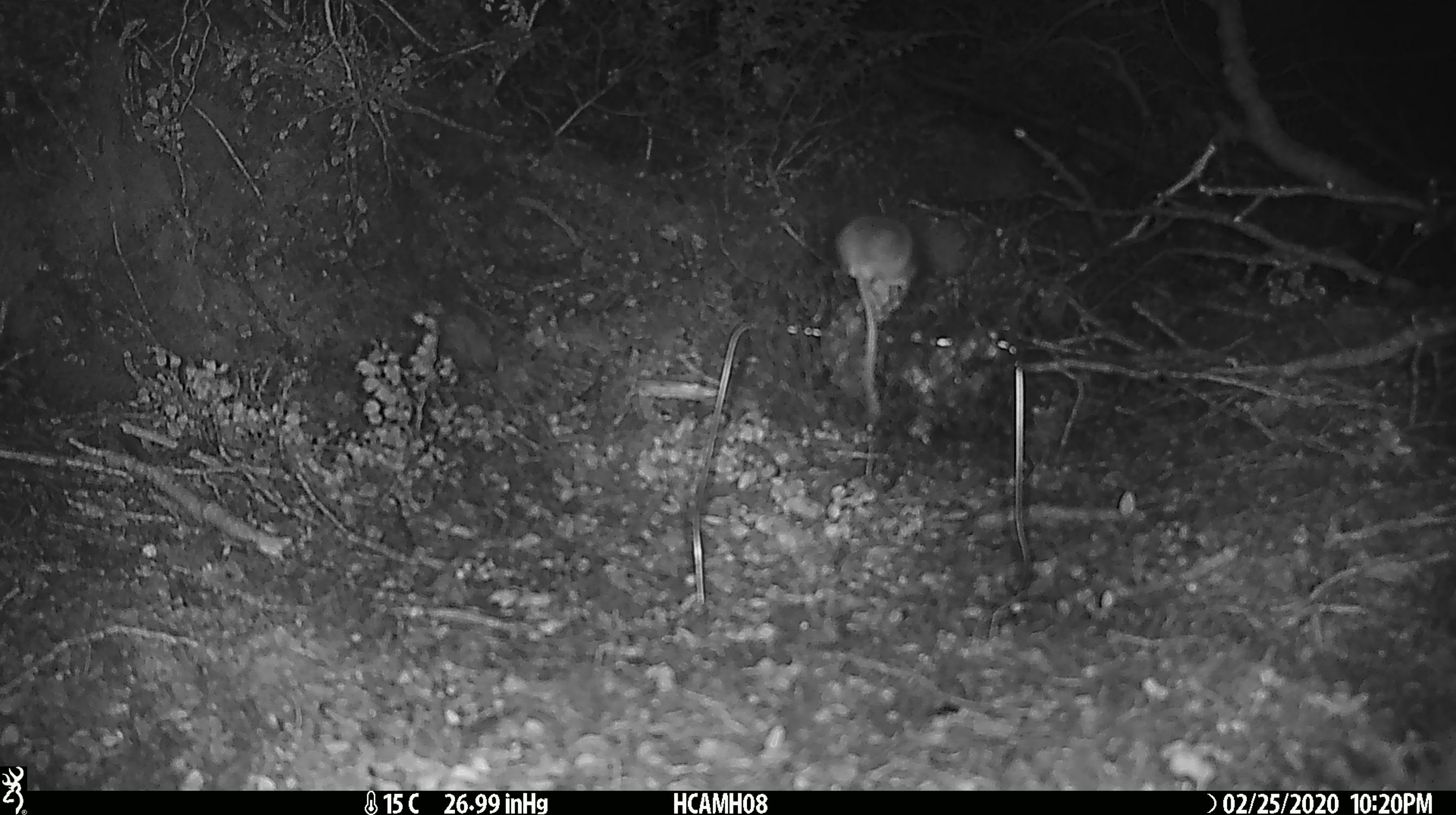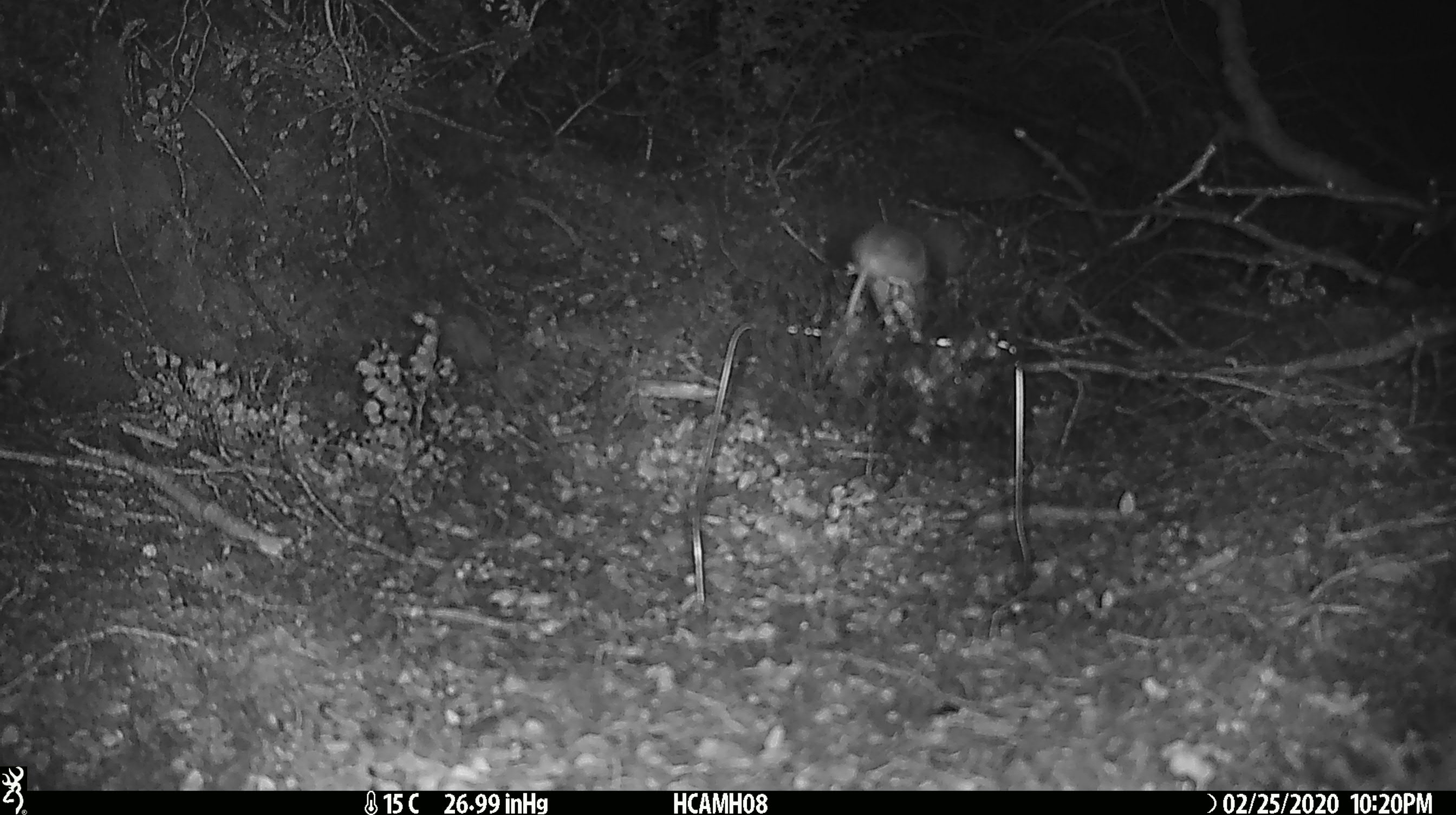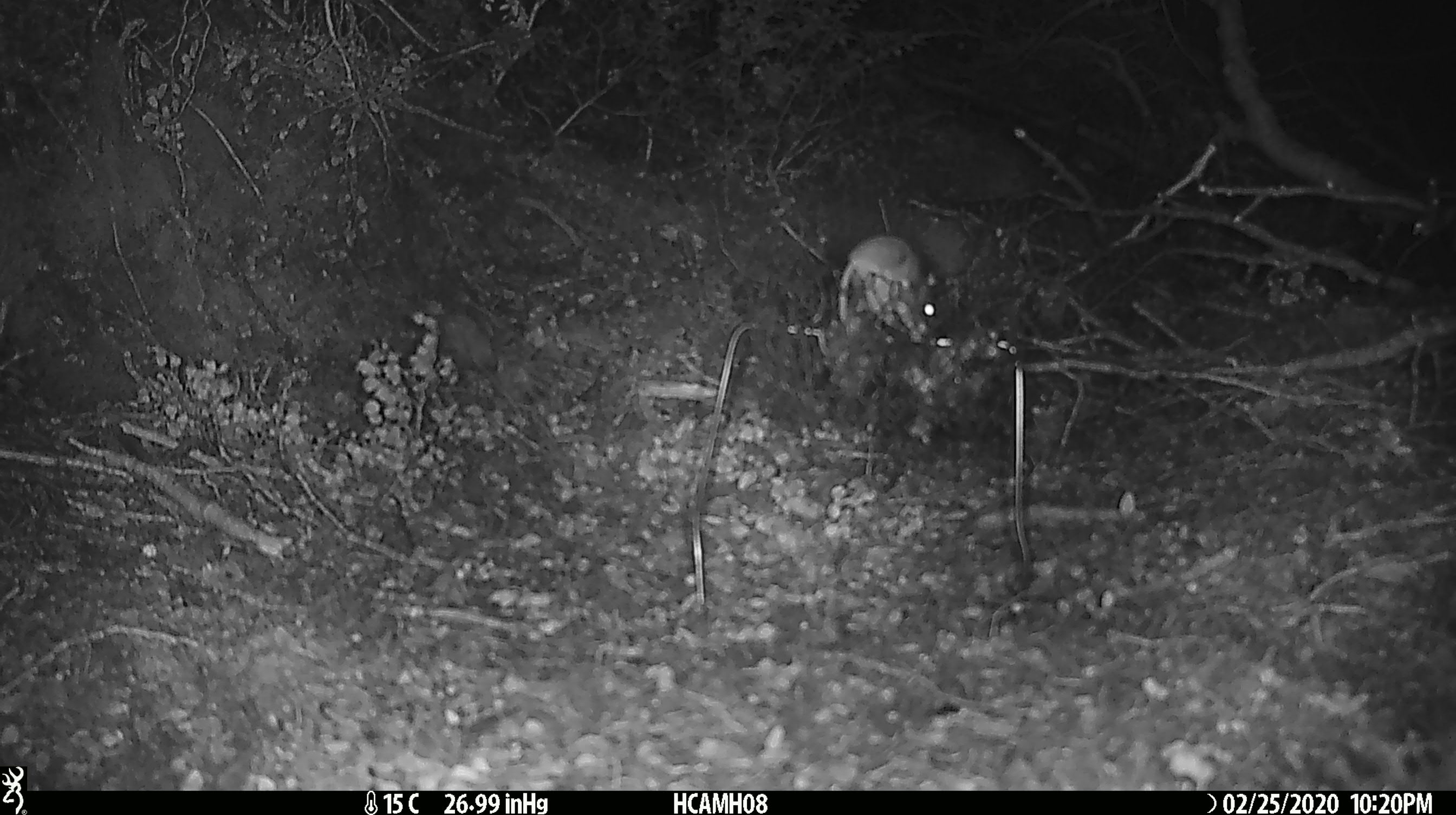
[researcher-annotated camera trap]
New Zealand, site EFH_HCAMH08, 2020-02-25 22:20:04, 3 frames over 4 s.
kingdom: Animalia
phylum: Chordata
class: Mammalia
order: Rodentia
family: Muridae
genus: Mus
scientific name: Mus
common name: mouse